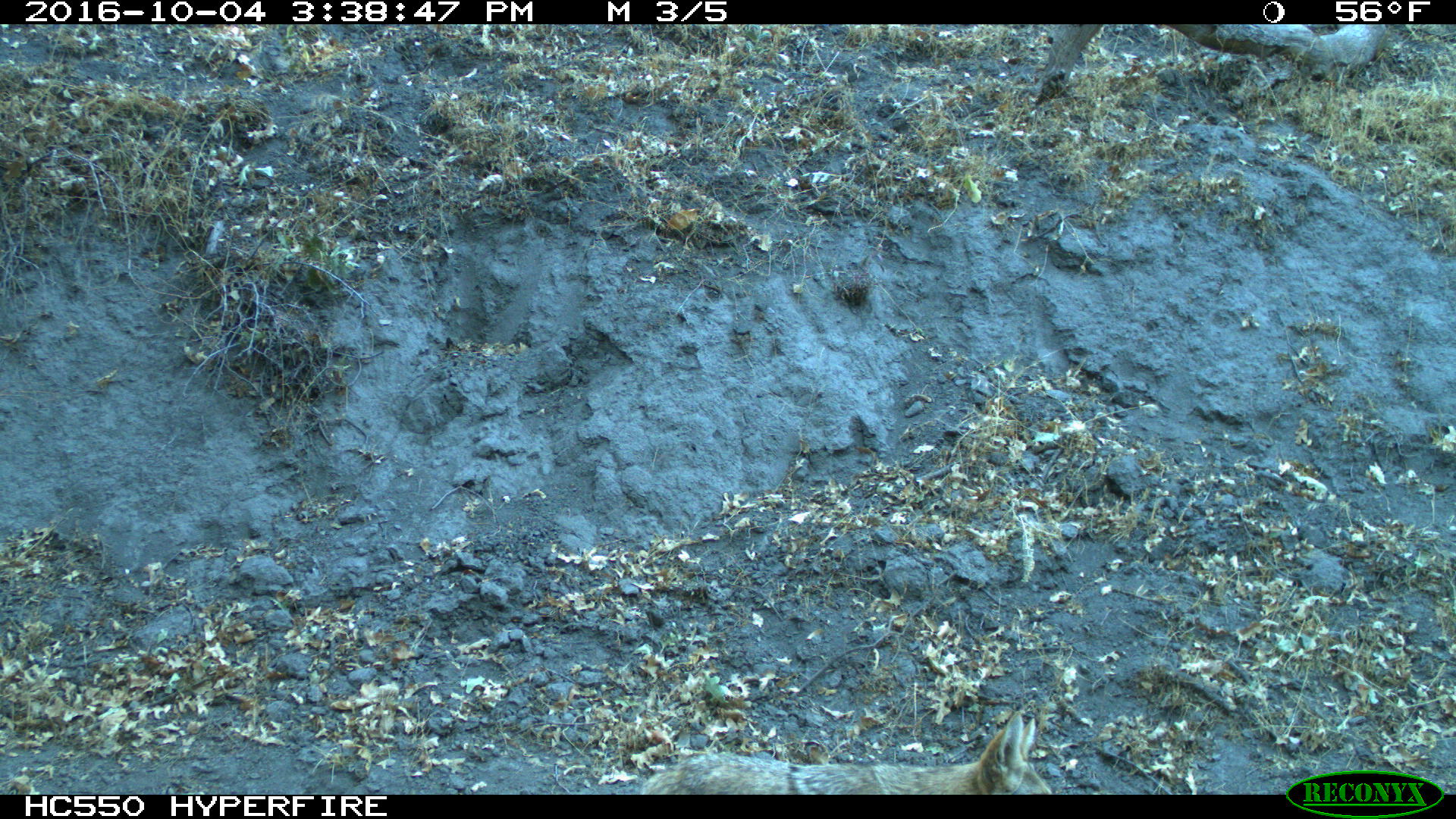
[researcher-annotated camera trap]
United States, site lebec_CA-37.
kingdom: Animalia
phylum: Chordata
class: Mammalia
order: Carnivora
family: Canidae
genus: Canis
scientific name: Canis latrans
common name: coyote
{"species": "Canis latrans (coyote)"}